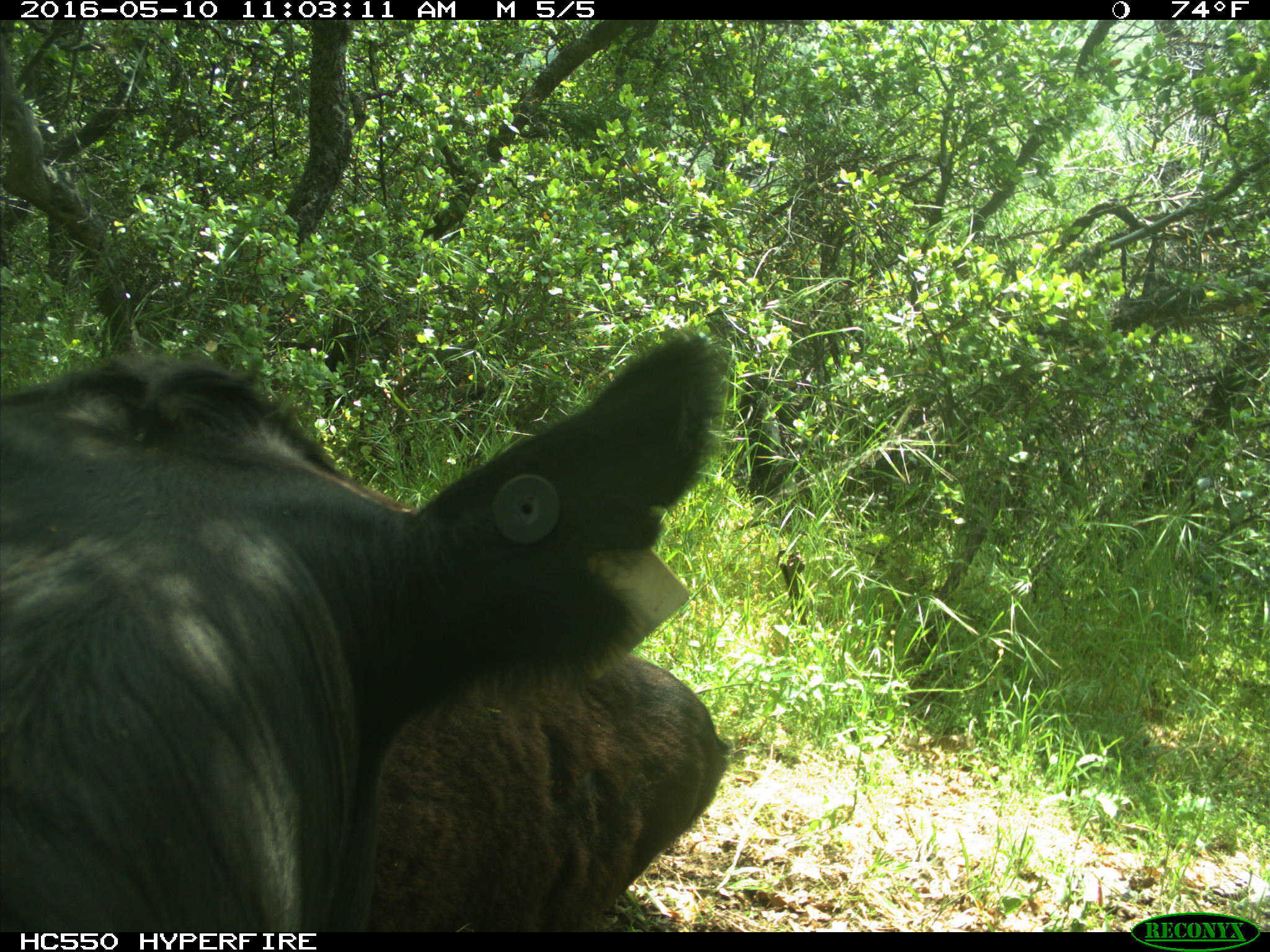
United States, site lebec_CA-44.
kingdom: Animalia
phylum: Chordata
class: Mammalia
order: Artiodactyla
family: Bovidae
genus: Bos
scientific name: Bos taurus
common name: domestic cow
Bos taurus (domestic cow).